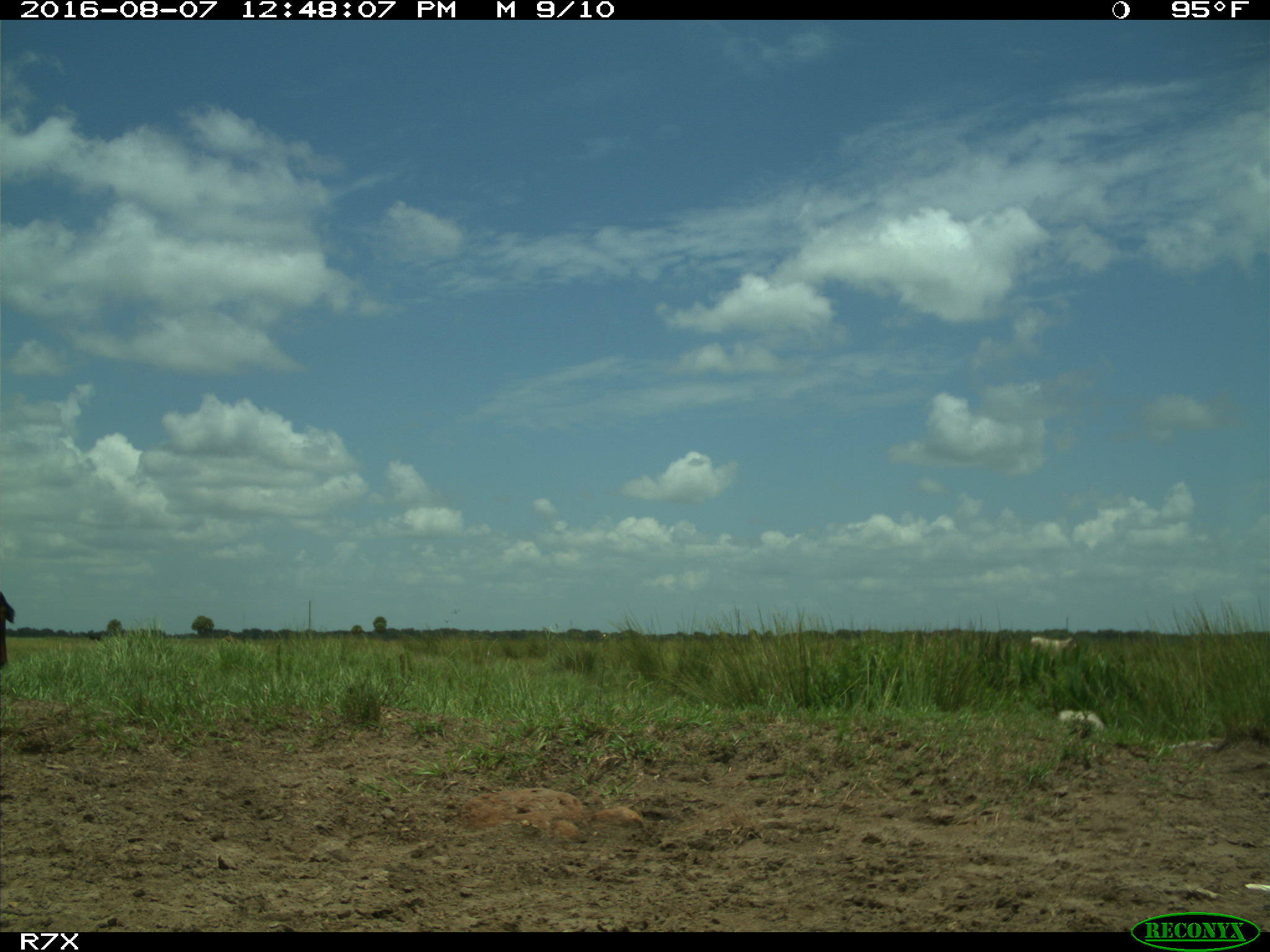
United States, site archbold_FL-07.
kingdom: Animalia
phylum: Chordata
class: Mammalia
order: Artiodactyla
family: Bovidae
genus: Bos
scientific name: Bos taurus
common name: domestic cow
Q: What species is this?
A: Bos taurus (domestic cow).